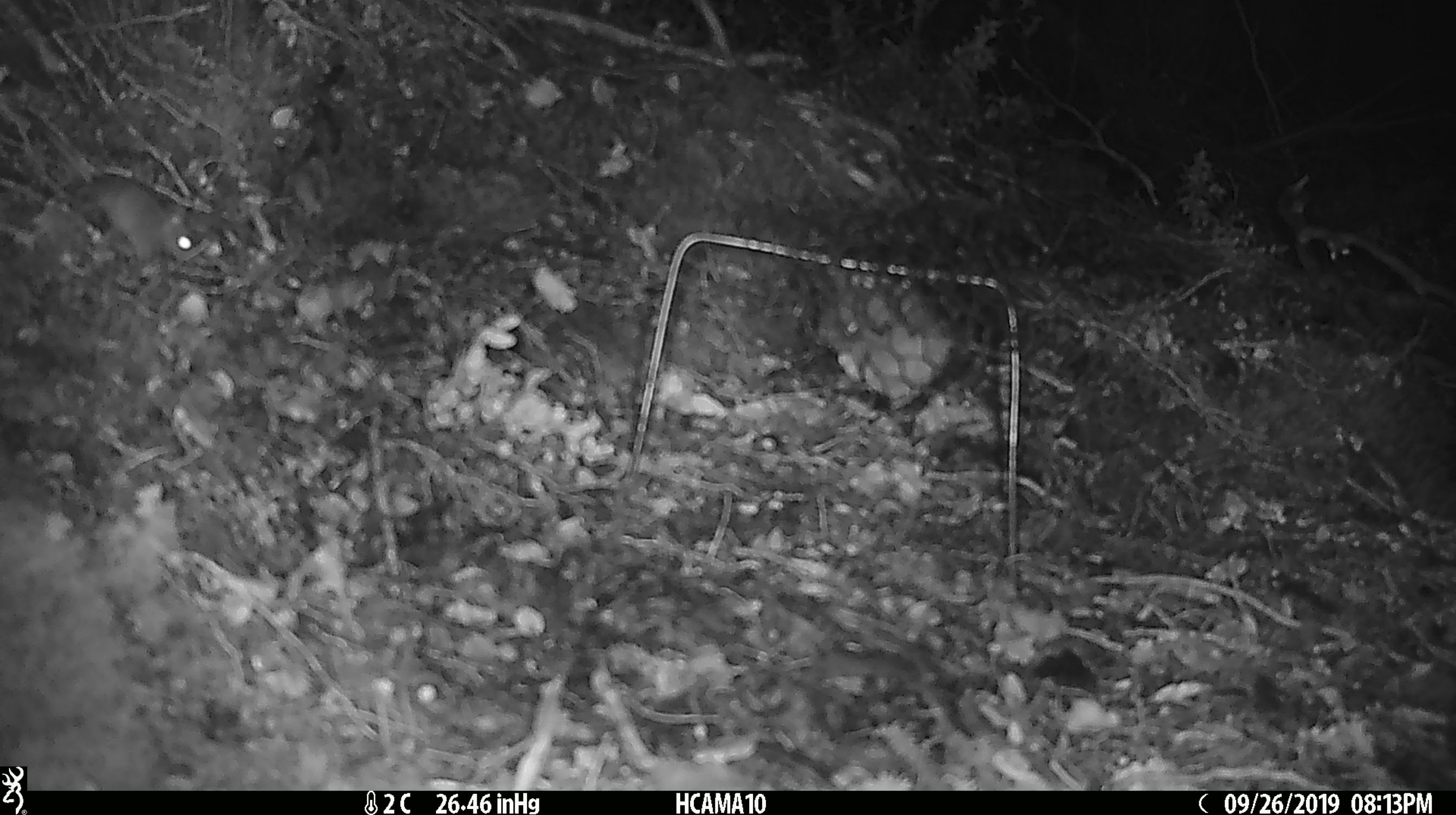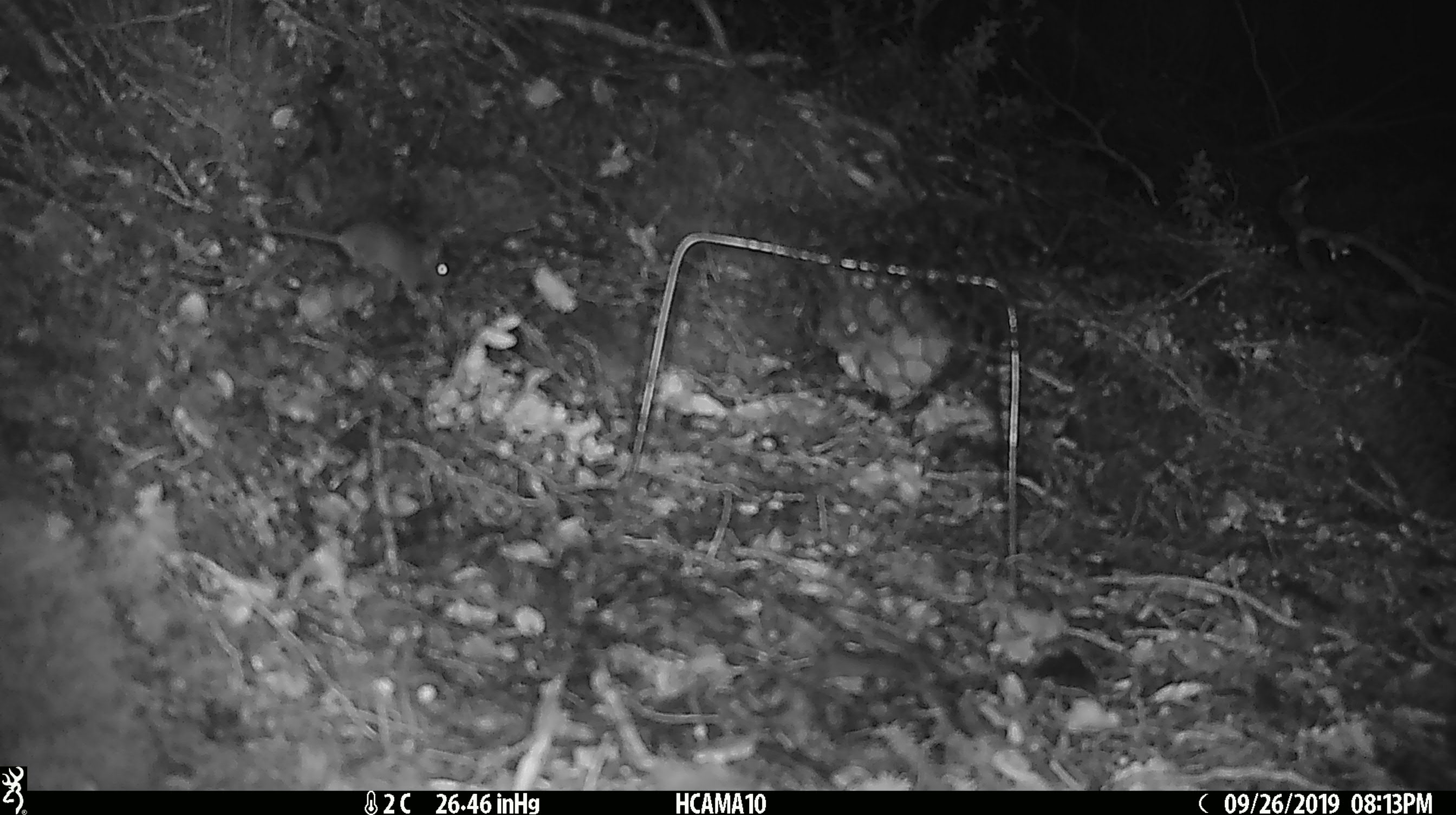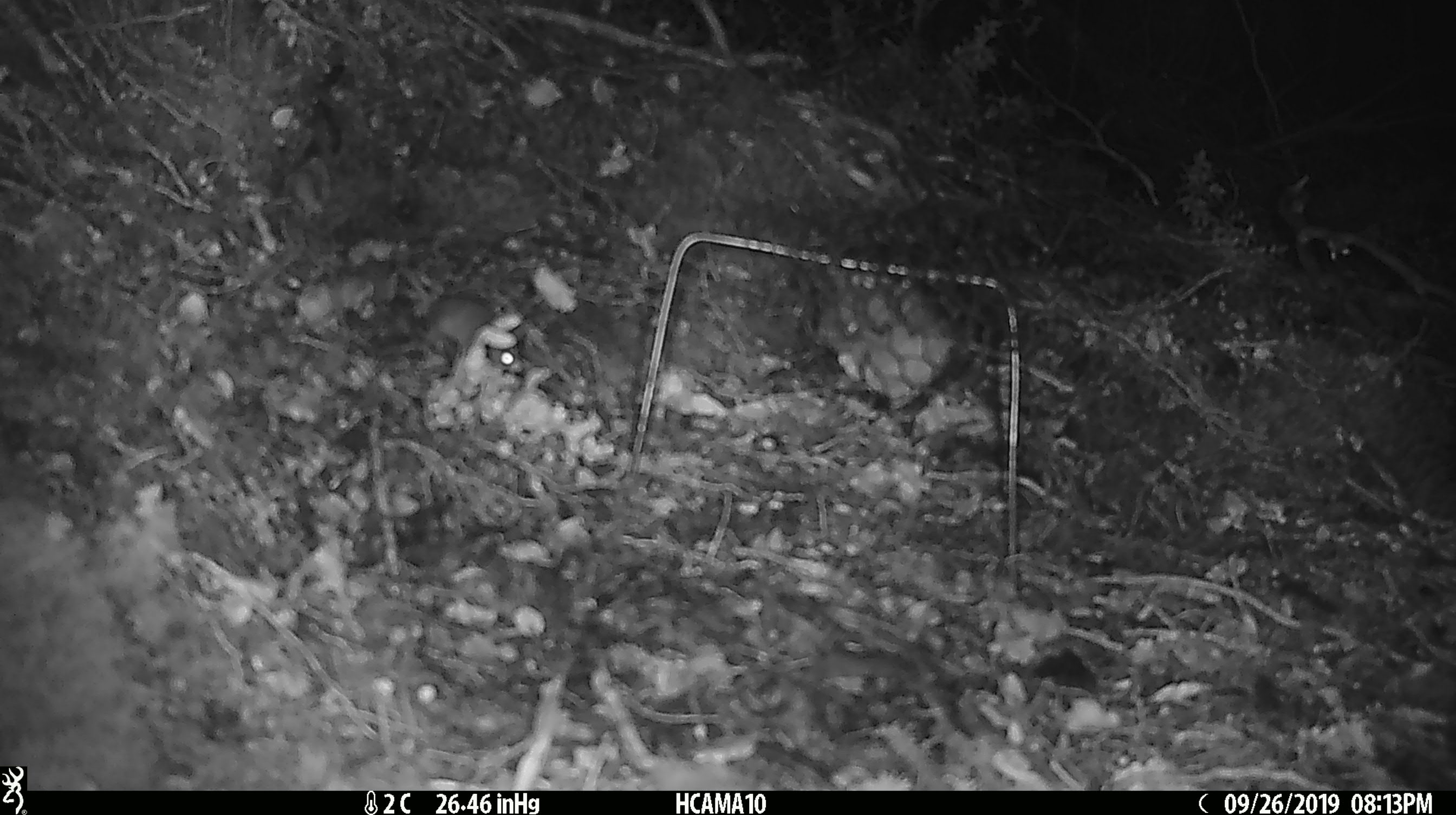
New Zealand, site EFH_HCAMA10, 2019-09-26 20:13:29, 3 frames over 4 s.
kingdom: Animalia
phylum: Chordata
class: Mammalia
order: Rodentia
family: Muridae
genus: Mus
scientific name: Mus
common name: mouse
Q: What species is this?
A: Mouse (Mus).